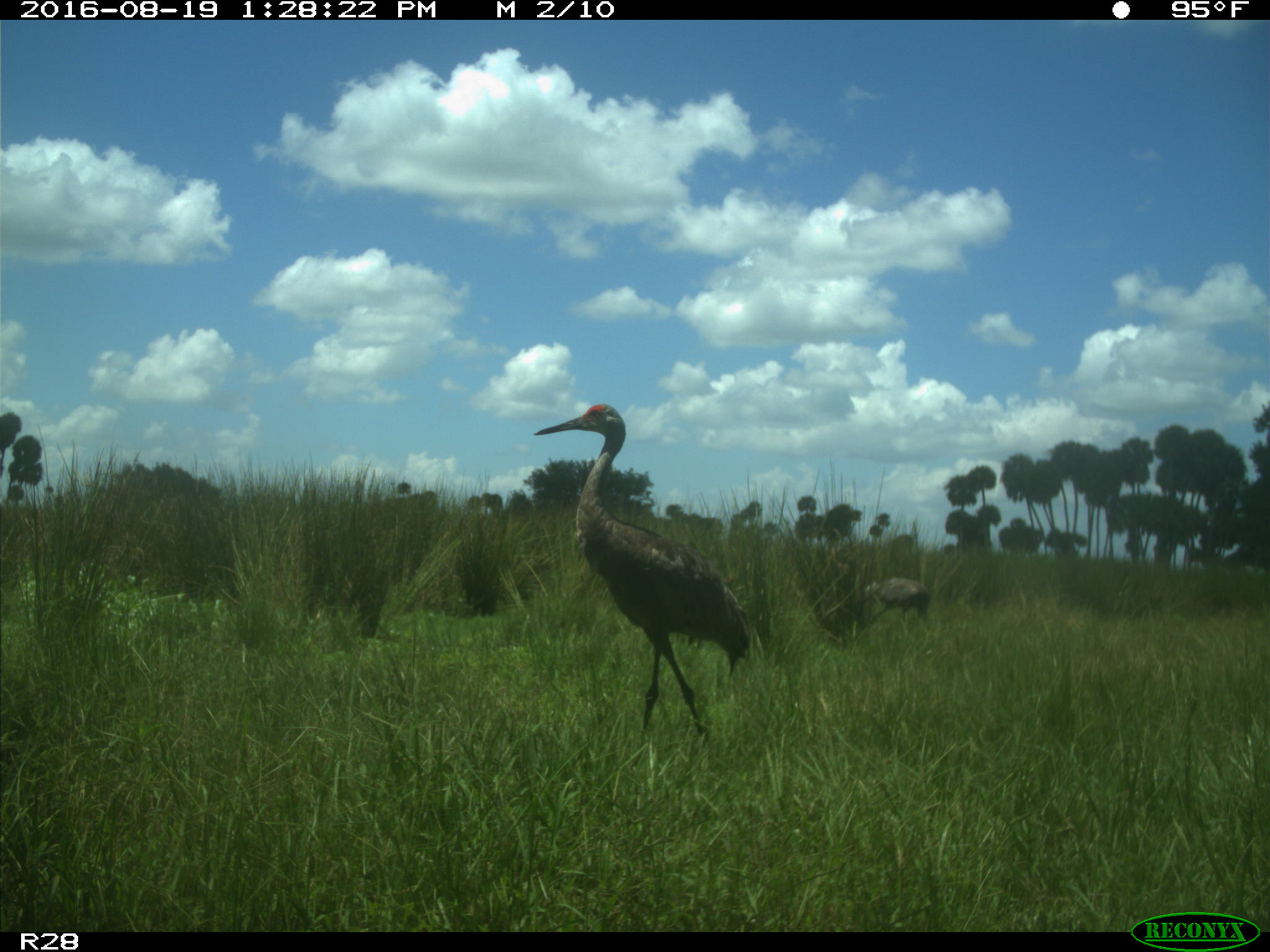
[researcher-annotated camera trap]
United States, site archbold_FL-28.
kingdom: Animalia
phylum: Chordata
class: Aves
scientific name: Aves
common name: birds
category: unidentified bird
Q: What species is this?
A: Unidentified bird (birds) (Aves).